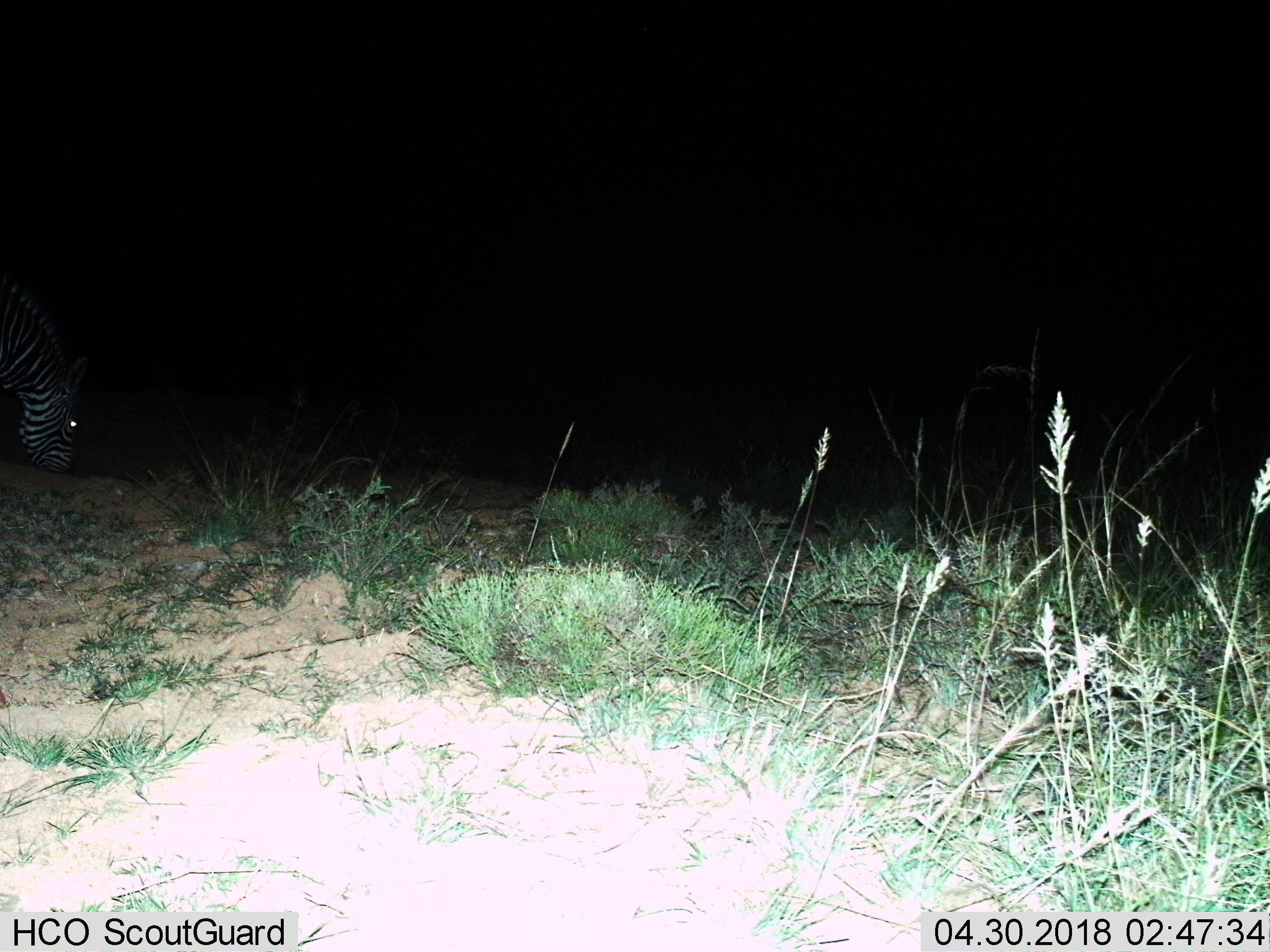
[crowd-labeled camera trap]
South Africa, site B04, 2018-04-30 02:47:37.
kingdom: Animalia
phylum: Chordata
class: Mammalia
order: Perissodactyla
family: Equidae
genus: Equus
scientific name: Equus quagga burchellii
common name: burchell's zebra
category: zebraburchells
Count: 1.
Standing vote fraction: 0%.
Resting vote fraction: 0%.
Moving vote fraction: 0%.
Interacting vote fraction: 0%.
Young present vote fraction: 0%.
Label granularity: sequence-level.